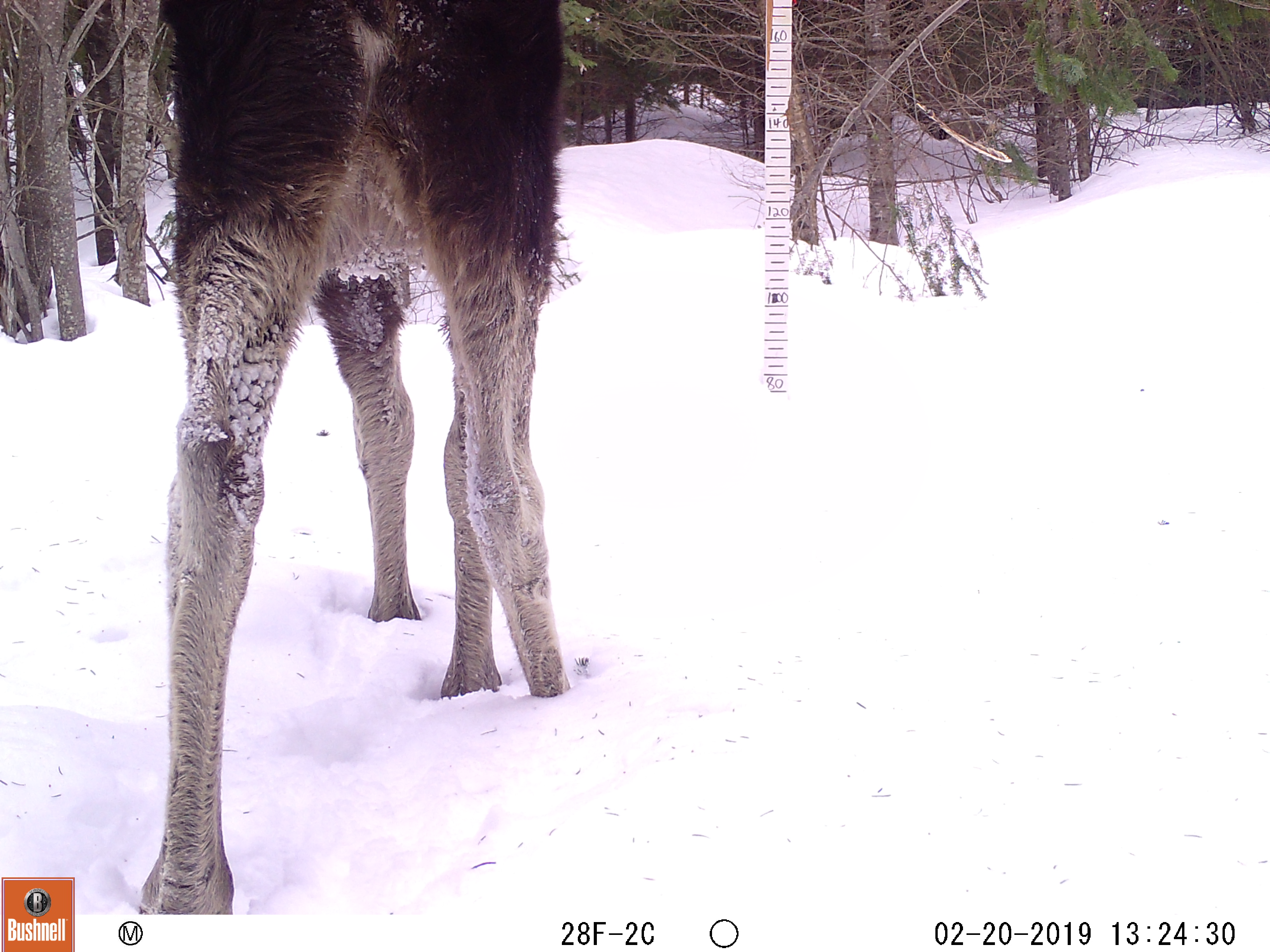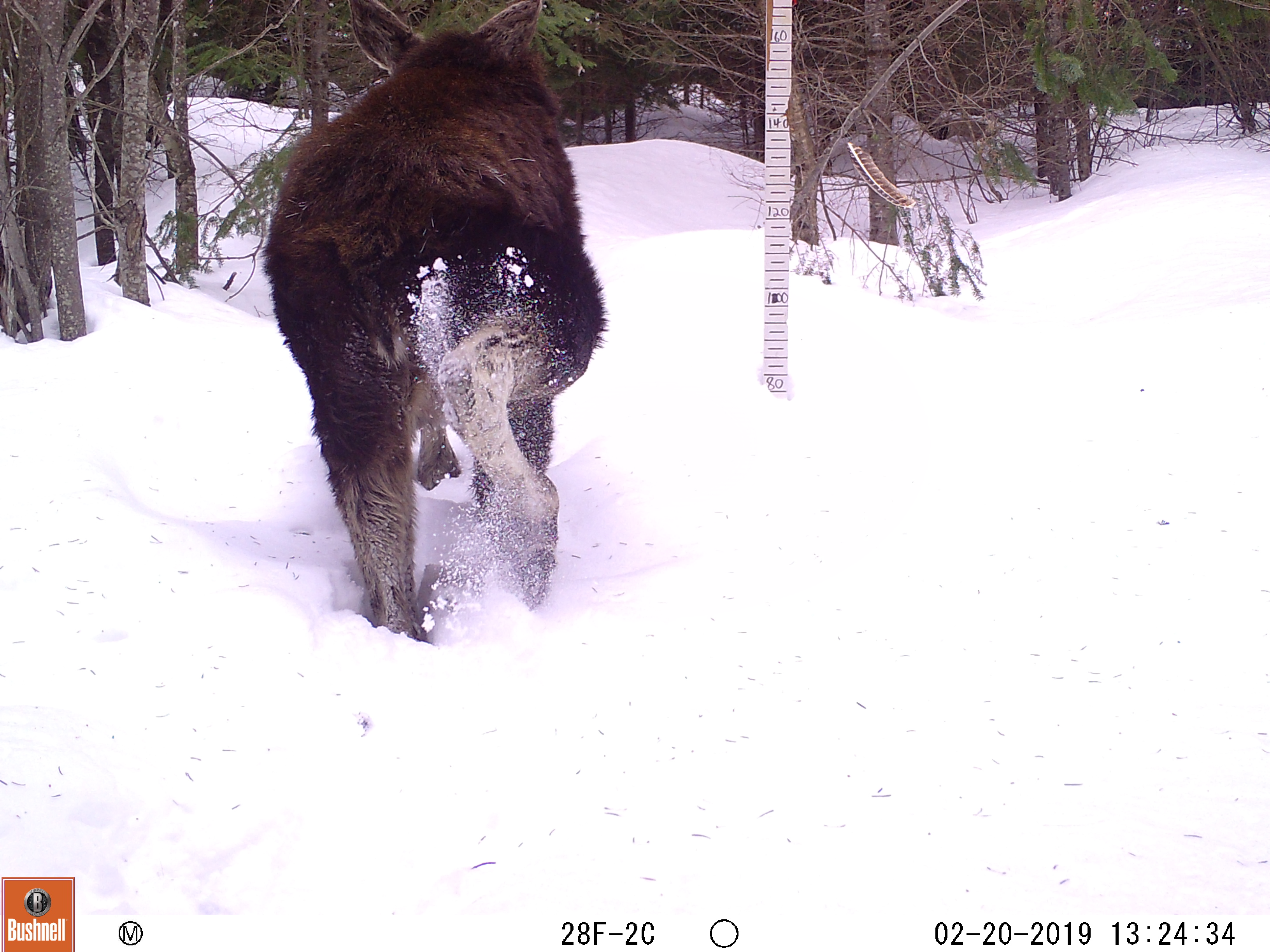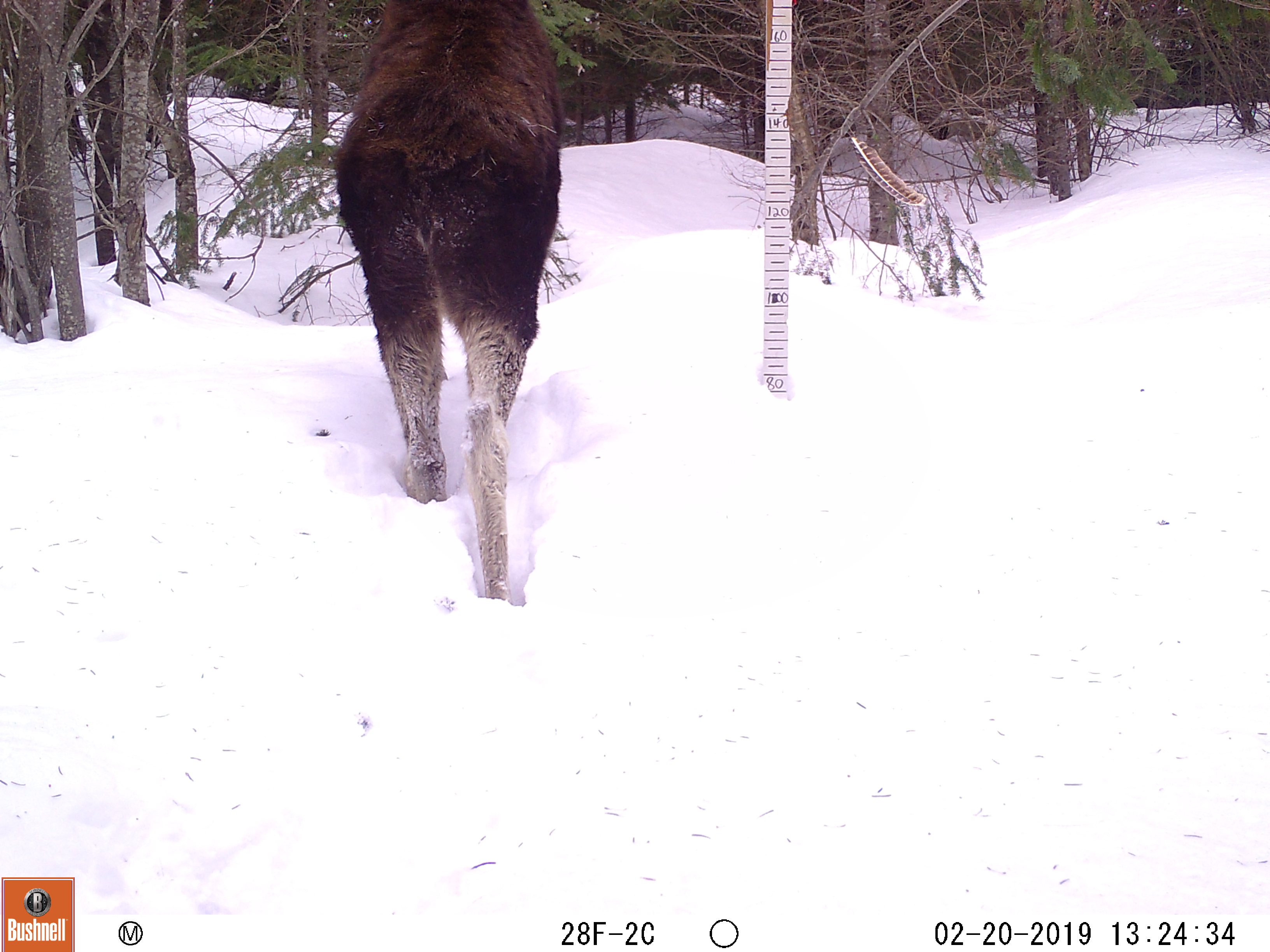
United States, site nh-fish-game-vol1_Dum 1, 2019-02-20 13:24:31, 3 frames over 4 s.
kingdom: Animalia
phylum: Chordata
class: Mammalia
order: Artiodactyla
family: Cervidae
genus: Alces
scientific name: Alces alces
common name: moose